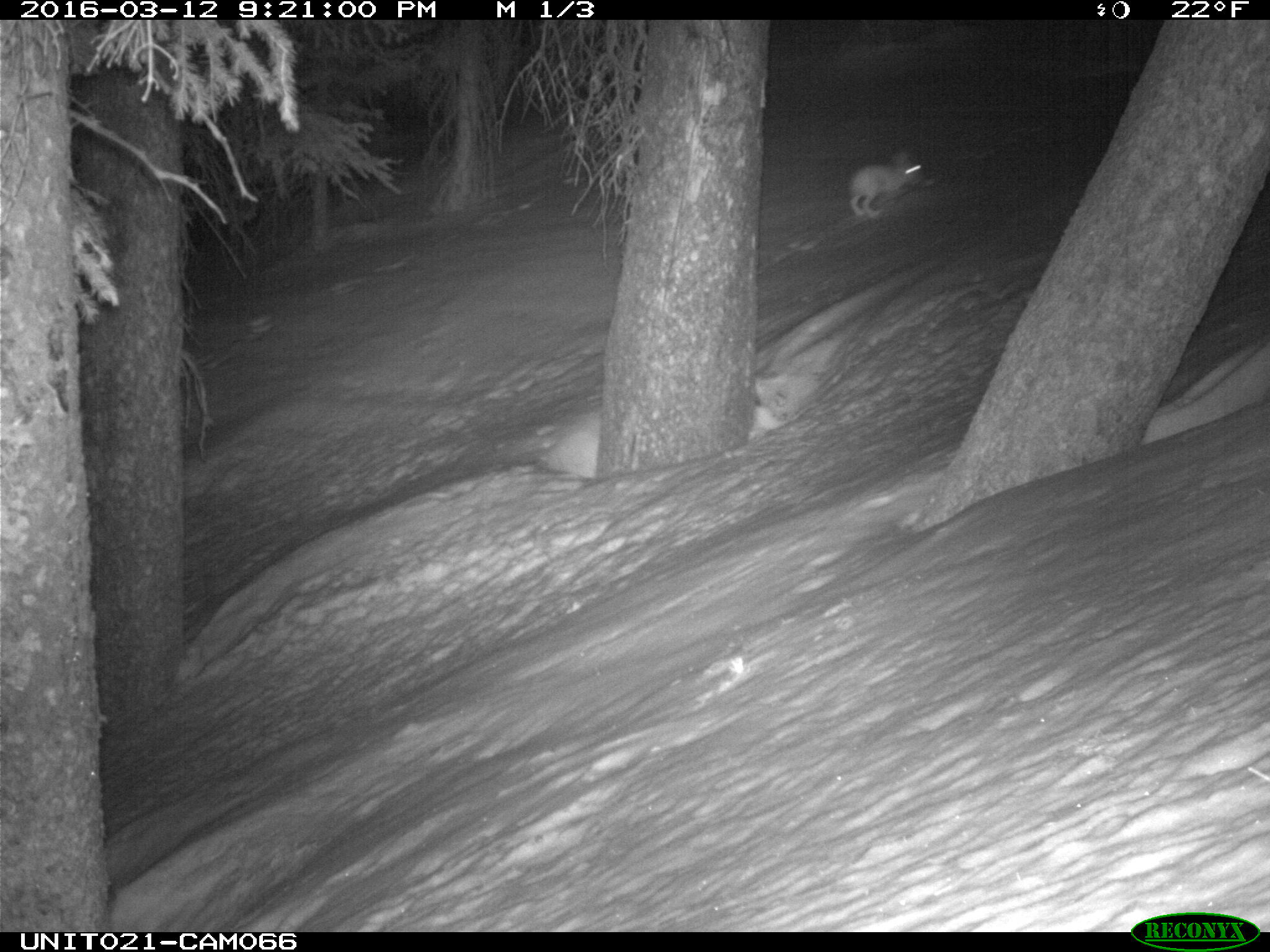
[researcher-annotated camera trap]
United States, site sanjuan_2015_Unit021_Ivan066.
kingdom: Animalia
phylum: Chordata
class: Mammalia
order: Lagomorpha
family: Leporidae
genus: Lepus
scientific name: Lepus americanus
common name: snowshoe hare